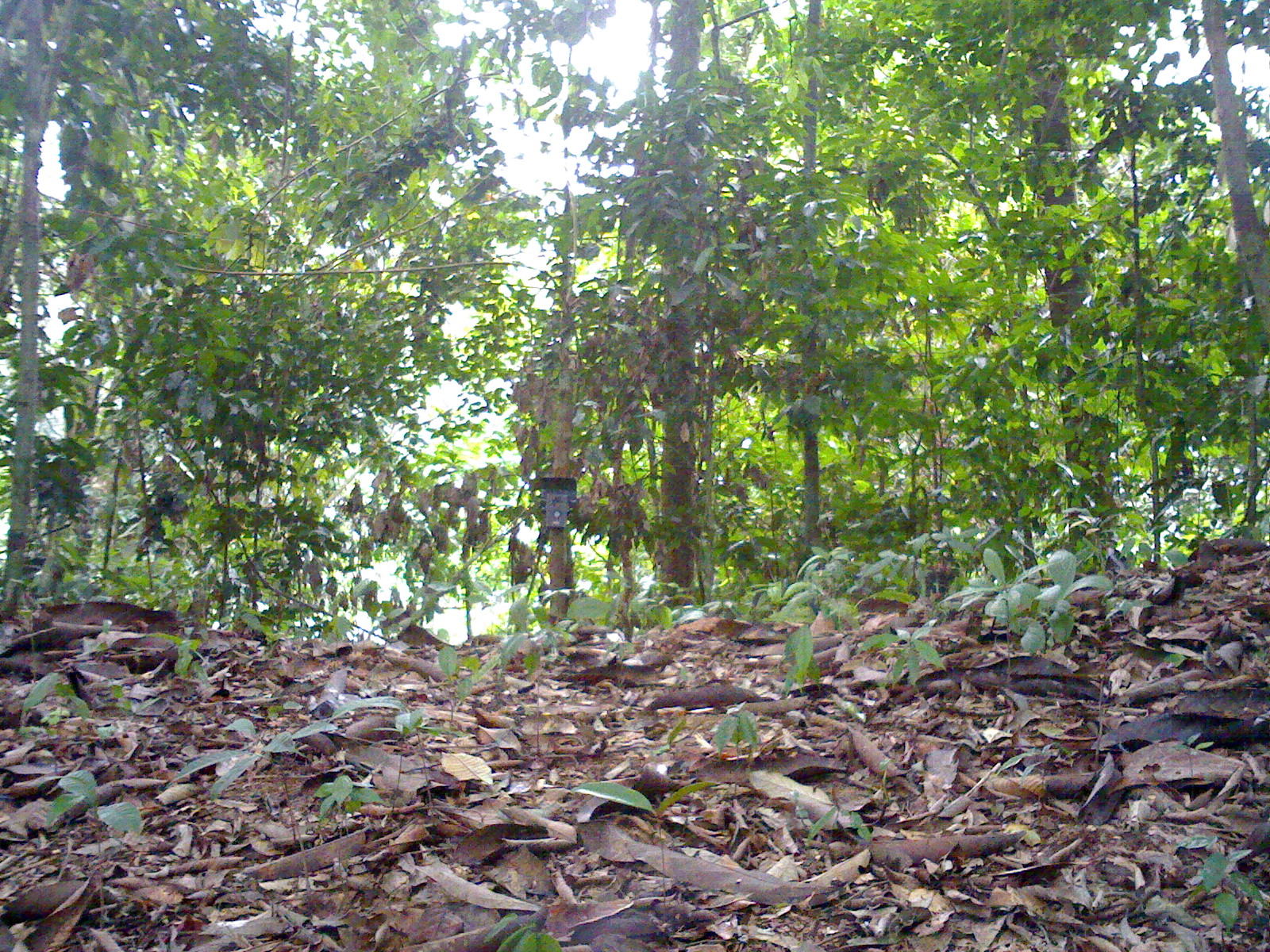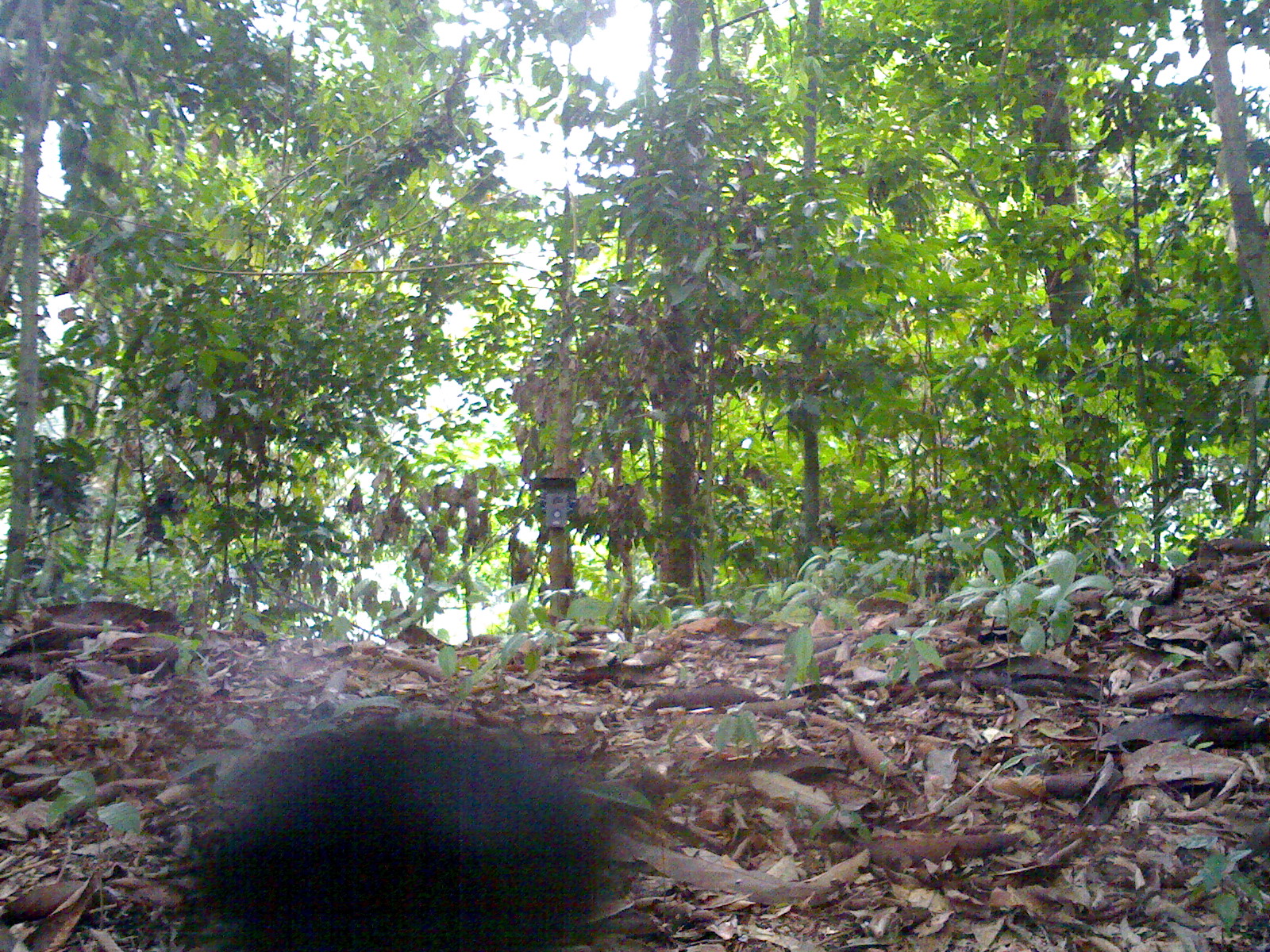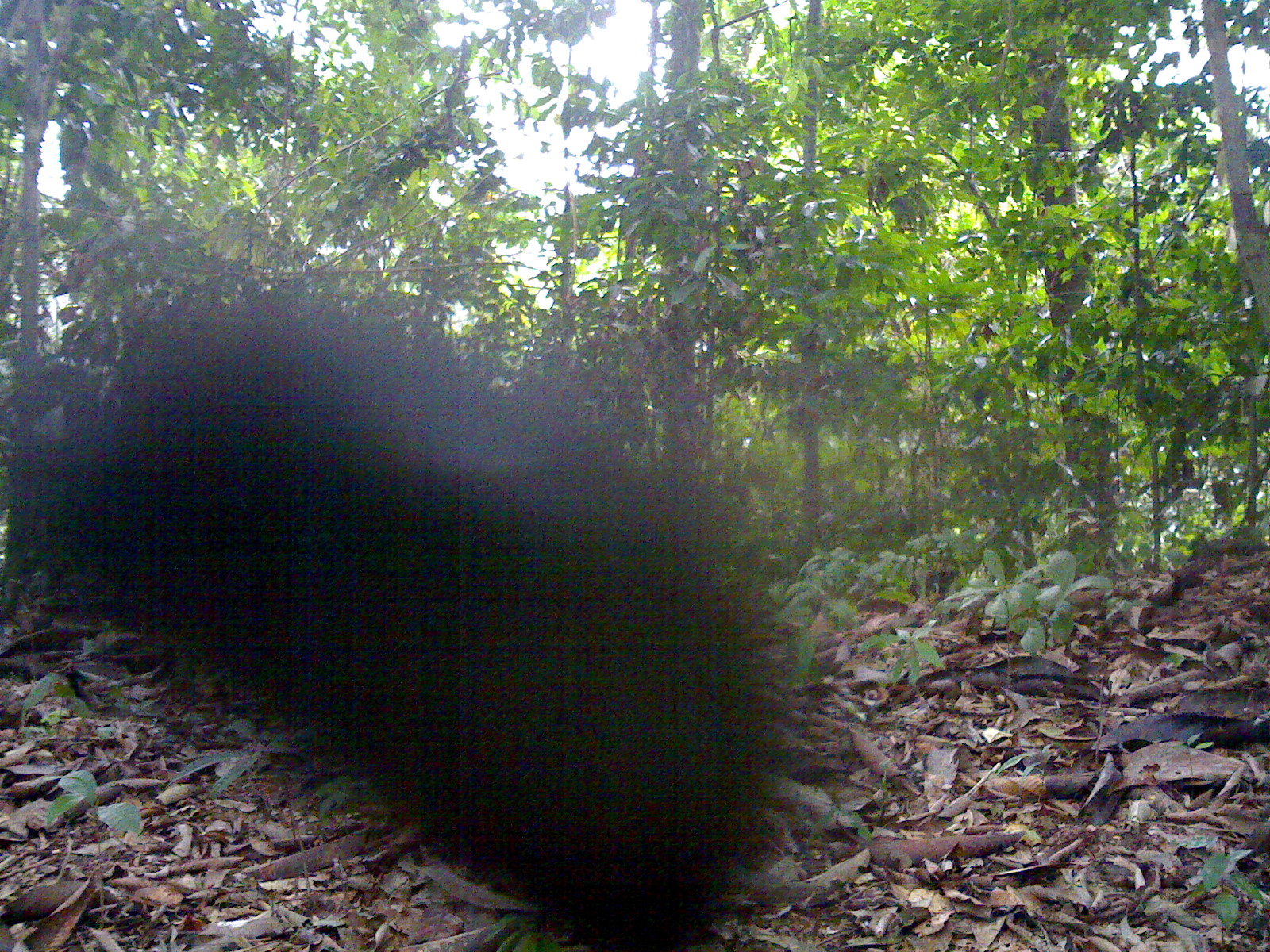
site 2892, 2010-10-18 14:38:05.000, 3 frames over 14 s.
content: unidentified animal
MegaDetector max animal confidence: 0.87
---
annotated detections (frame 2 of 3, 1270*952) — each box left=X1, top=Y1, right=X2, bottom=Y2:
unidentifiable: left=173, top=706, right=615, bottom=951